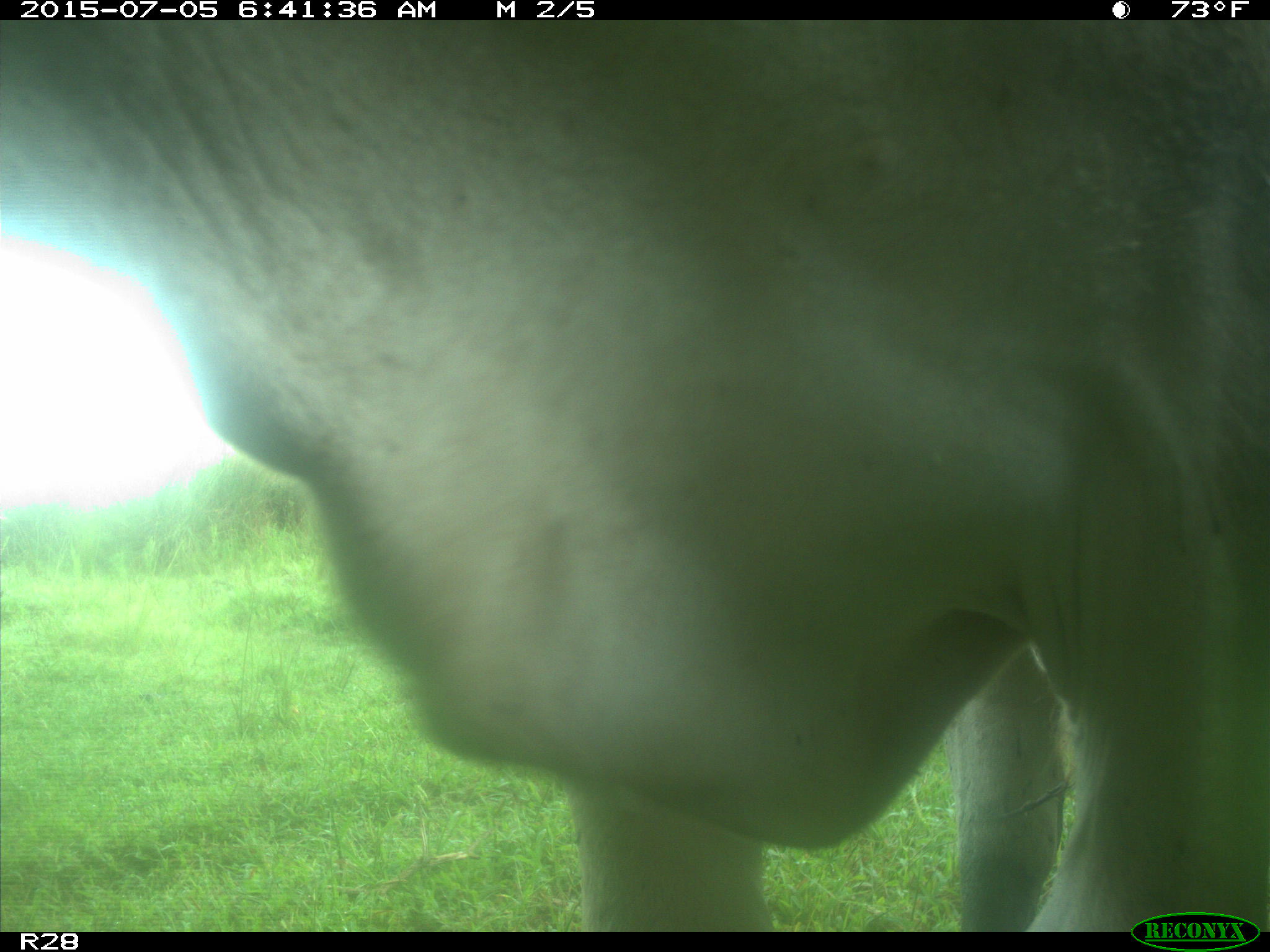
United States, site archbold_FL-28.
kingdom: Animalia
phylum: Chordata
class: Mammalia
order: Artiodactyla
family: Bovidae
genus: Bos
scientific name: Bos taurus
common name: domestic cow